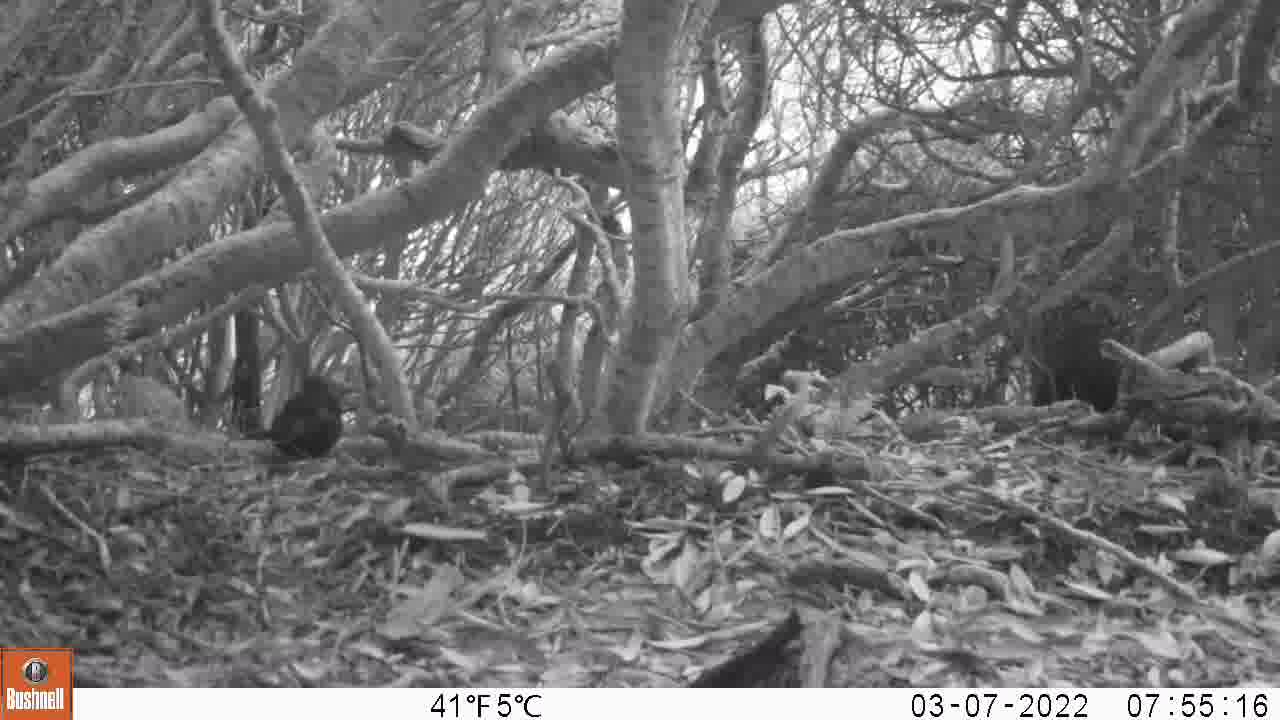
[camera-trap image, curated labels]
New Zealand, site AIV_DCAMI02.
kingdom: Animalia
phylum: Chordata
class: Aves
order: Passeriformes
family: Turdidae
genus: Turdus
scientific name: Turdus merula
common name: eurasian blackbird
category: blackbird